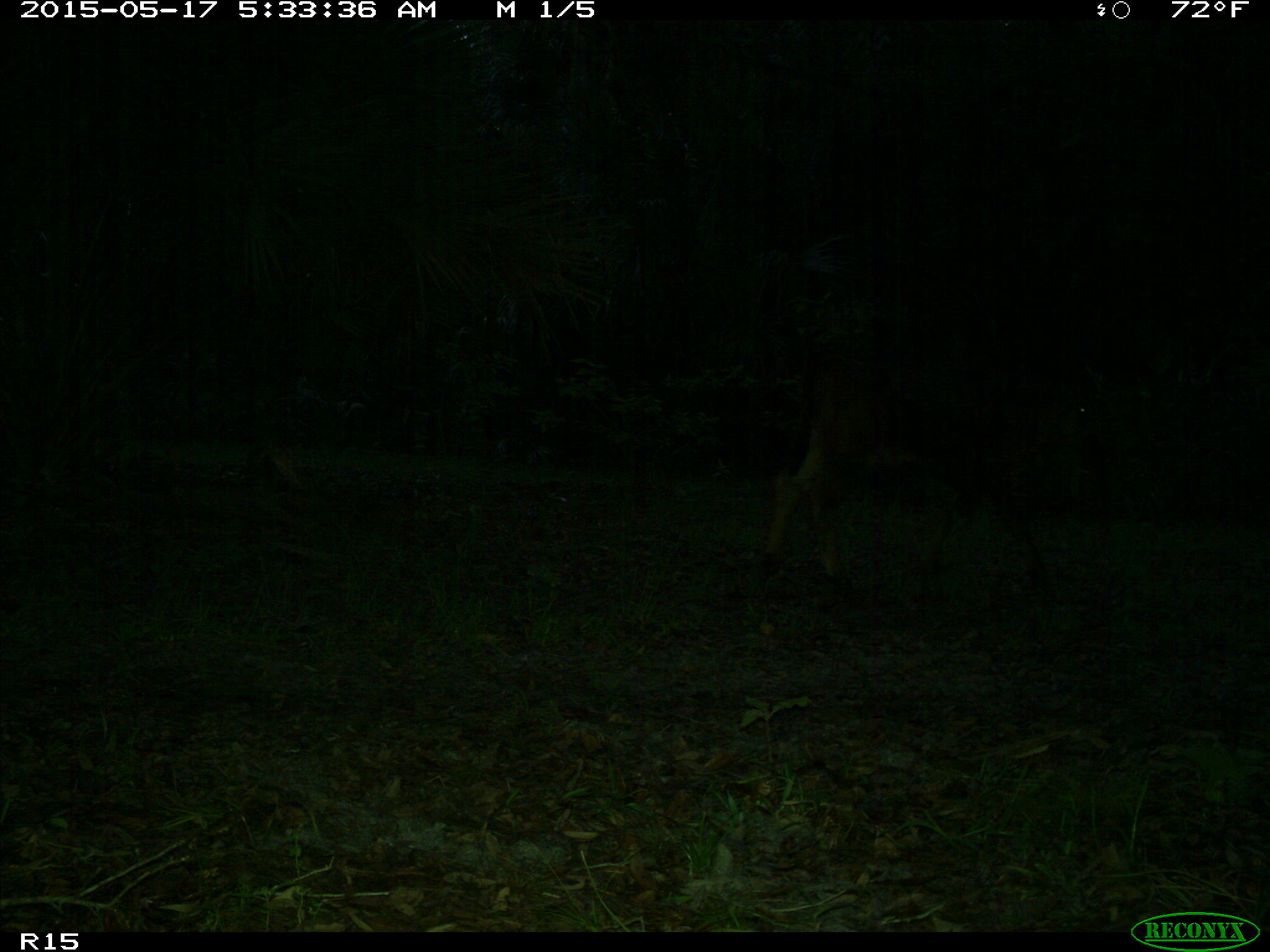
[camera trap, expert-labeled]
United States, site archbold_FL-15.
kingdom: Animalia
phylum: Chordata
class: Mammalia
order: Artiodactyla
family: Bovidae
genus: Bos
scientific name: Bos taurus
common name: domestic cow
Bos taurus (domestic cow).